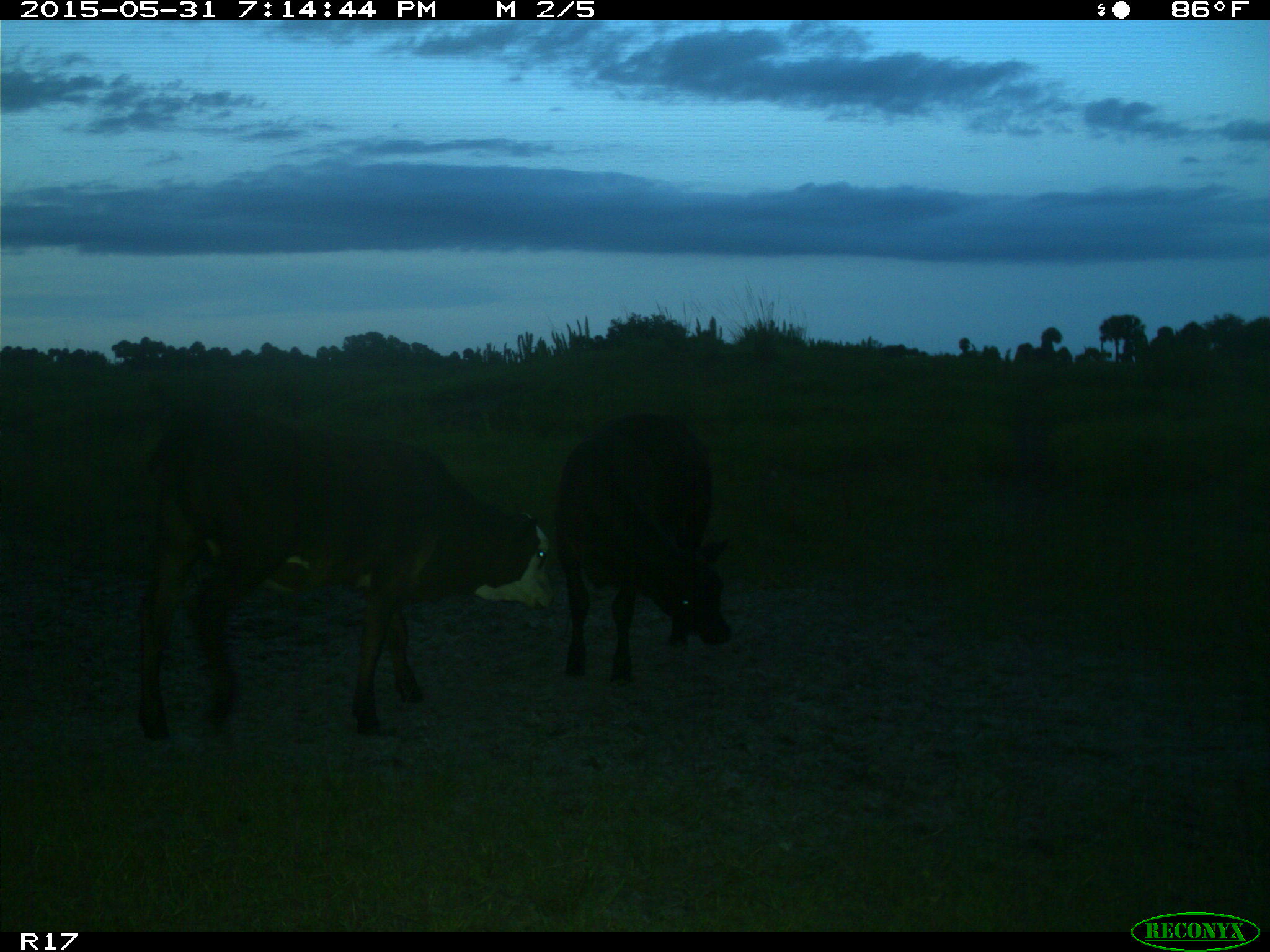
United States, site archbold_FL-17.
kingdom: Animalia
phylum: Chordata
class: Mammalia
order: Artiodactyla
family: Bovidae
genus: Bos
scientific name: Bos taurus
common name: domestic cow